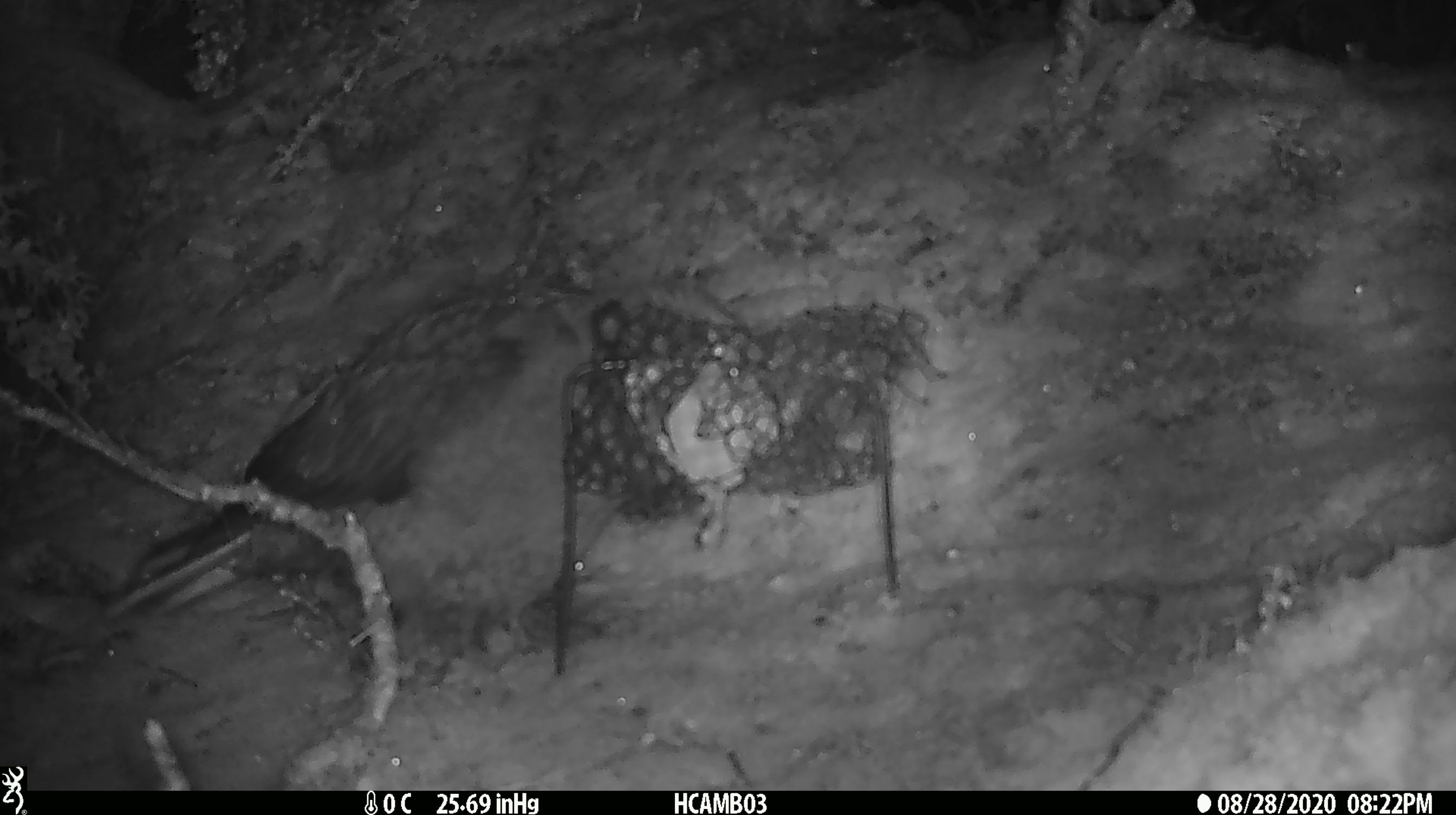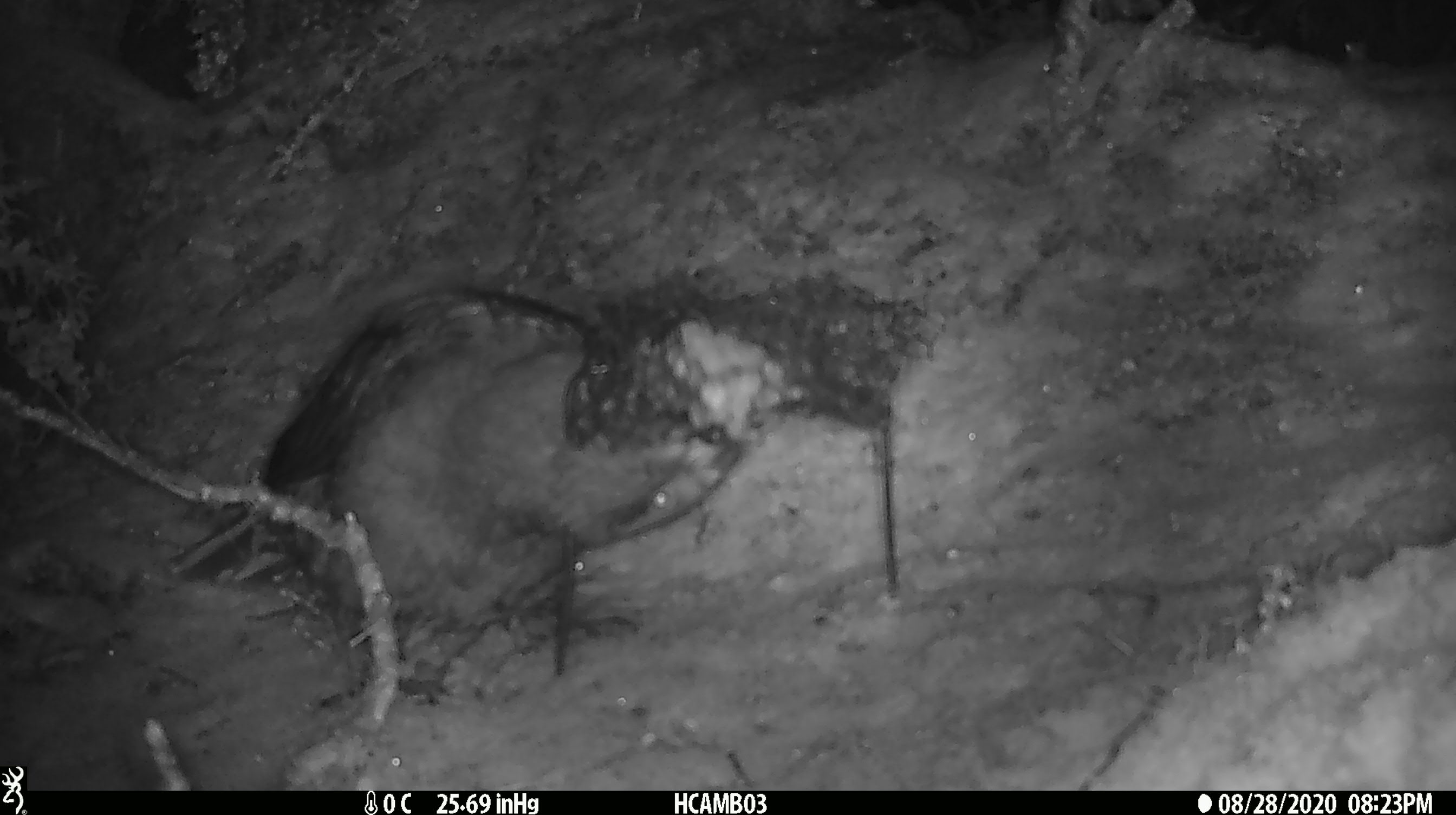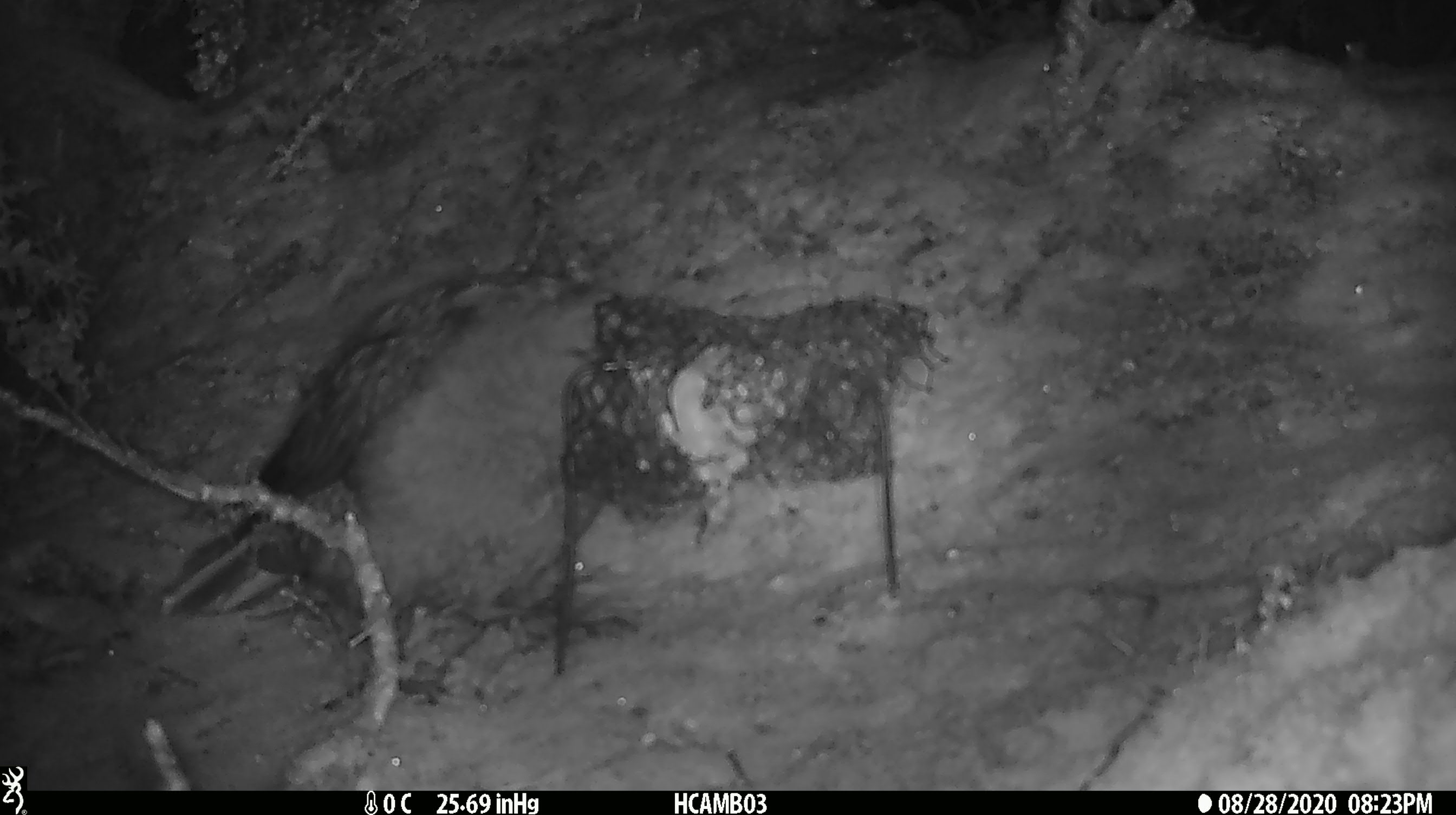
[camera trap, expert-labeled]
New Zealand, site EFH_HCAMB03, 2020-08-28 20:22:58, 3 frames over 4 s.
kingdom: Animalia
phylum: Chordata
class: Aves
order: Psittaciformes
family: Strigopidae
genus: Nestor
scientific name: Nestor notabilis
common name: kea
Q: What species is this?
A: Kea (Nestor notabilis).